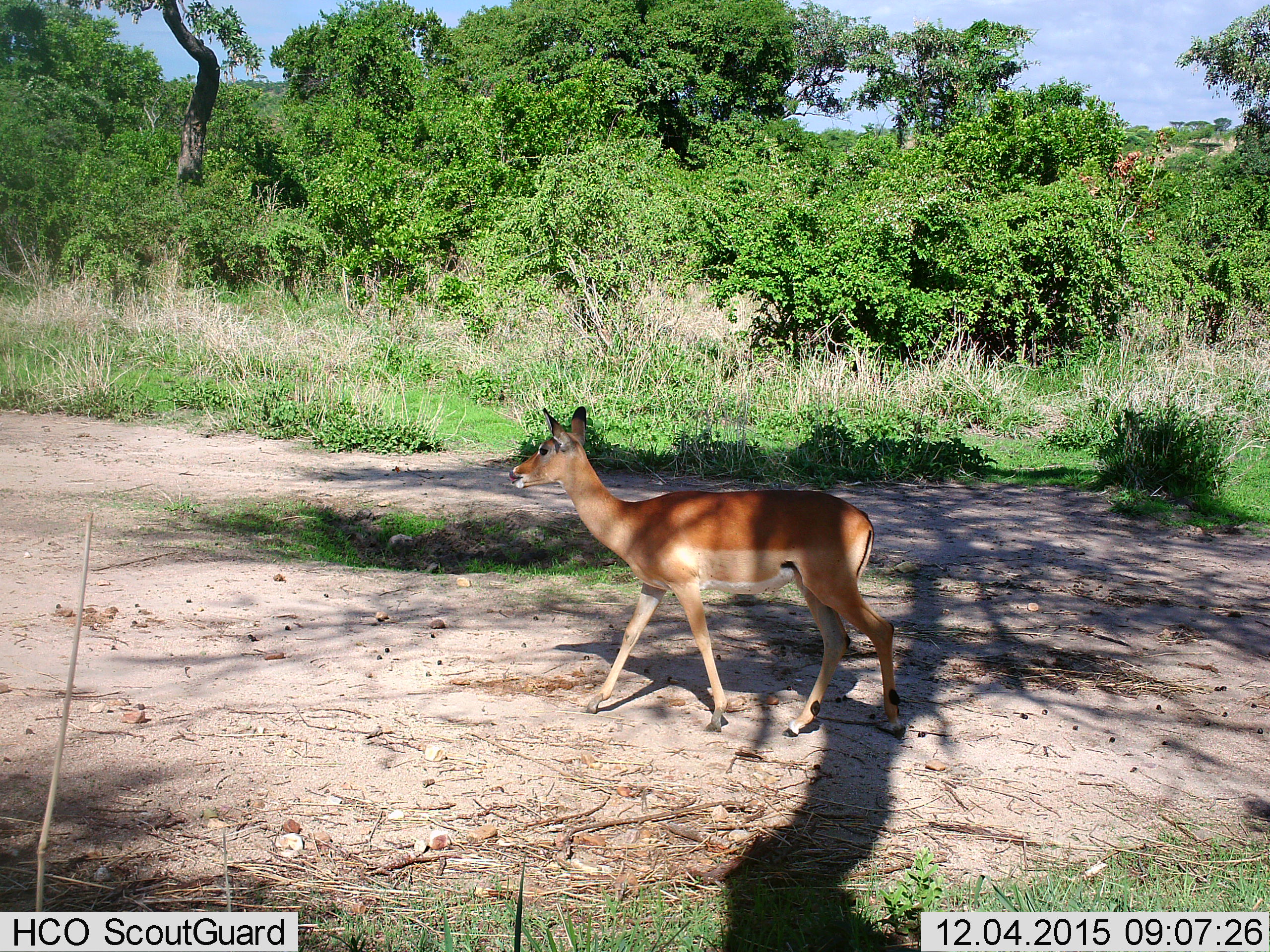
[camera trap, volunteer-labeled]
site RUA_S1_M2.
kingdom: Animalia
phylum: Chordata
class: Mammalia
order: Artiodactyla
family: Bovidae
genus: Aepyceros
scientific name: Aepyceros melampus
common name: impala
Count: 1.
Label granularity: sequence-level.